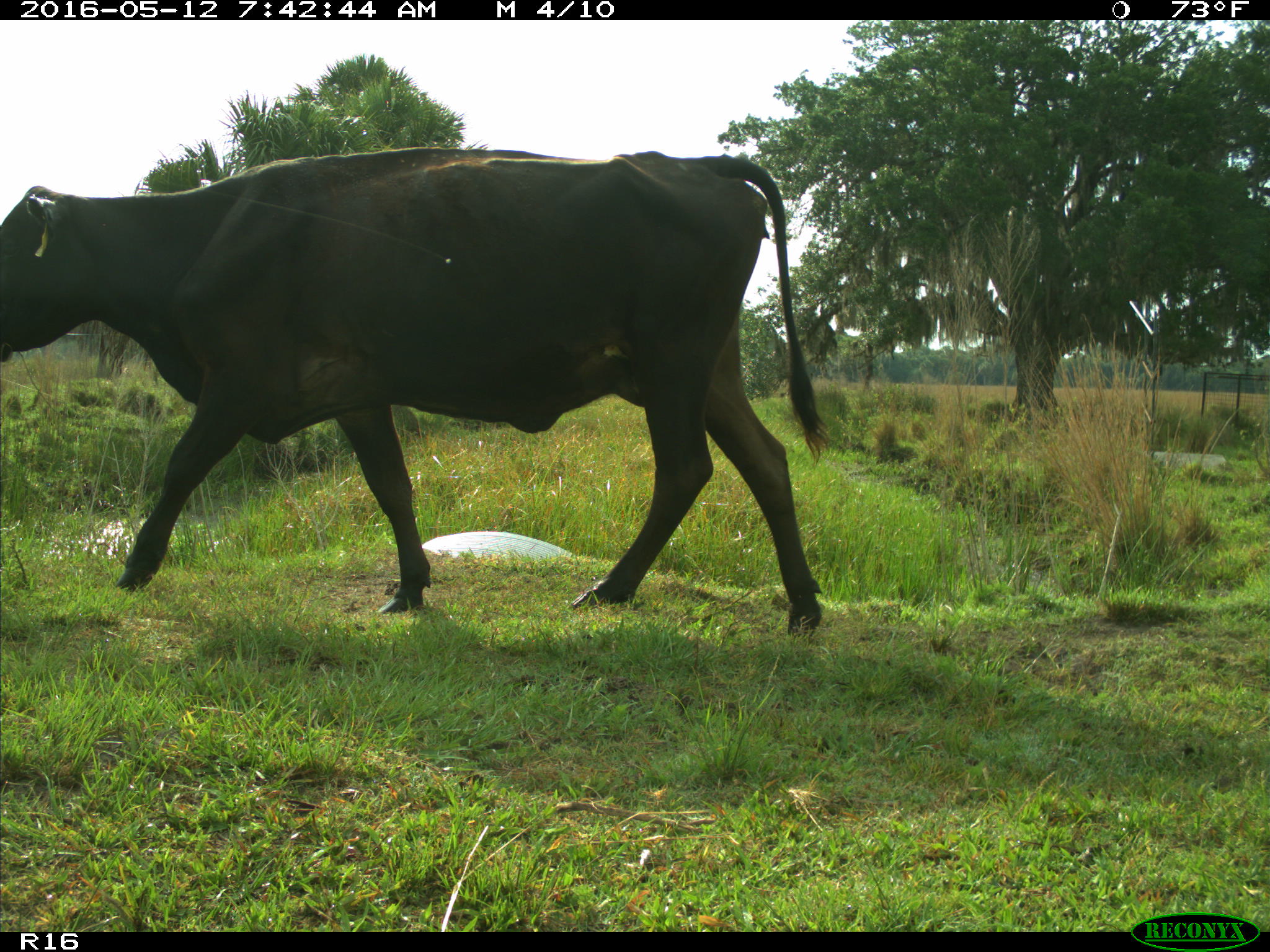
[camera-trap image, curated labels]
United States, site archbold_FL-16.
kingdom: Animalia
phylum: Chordata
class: Mammalia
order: Artiodactyla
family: Bovidae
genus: Bos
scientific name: Bos taurus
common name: domestic cow